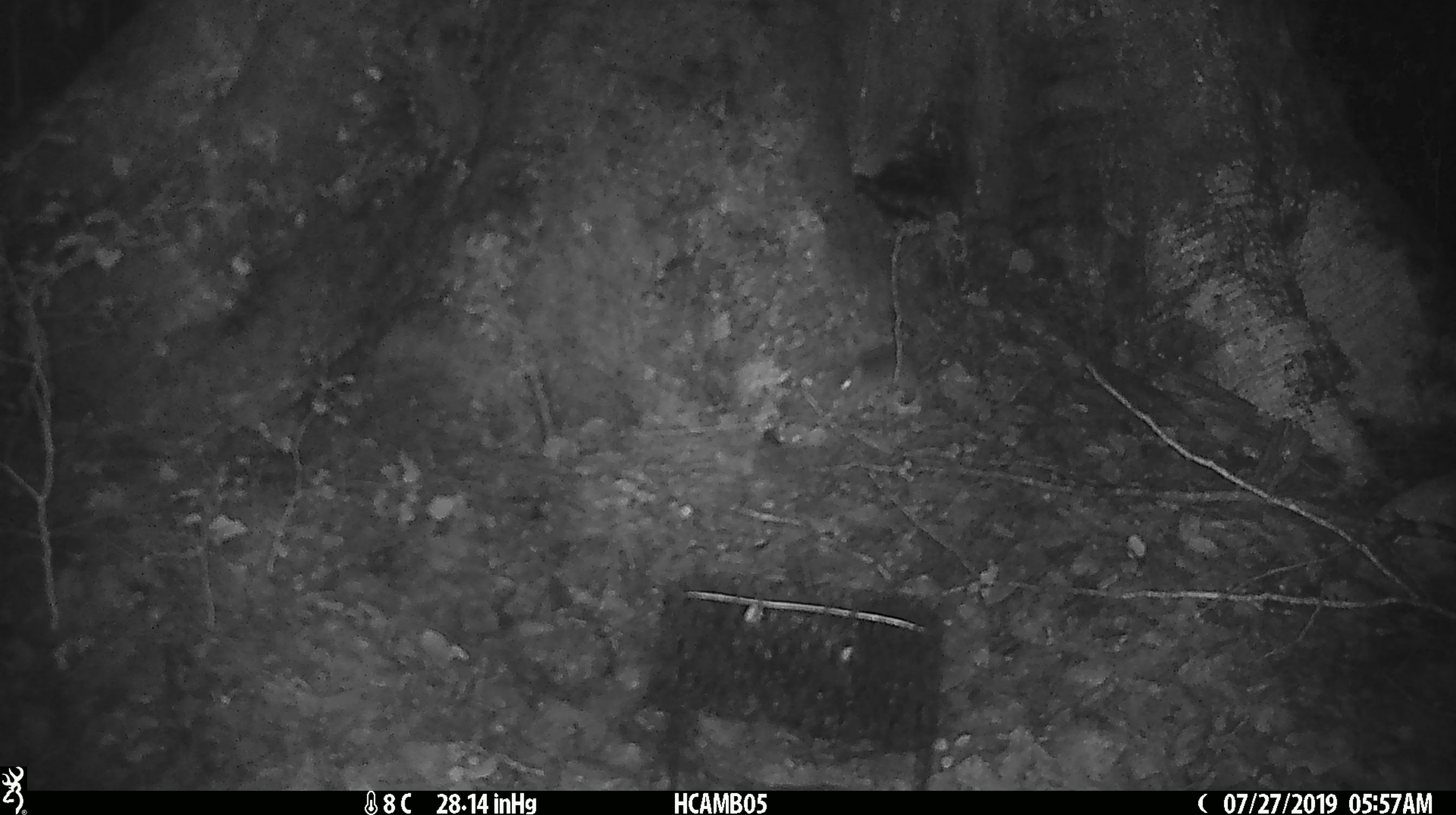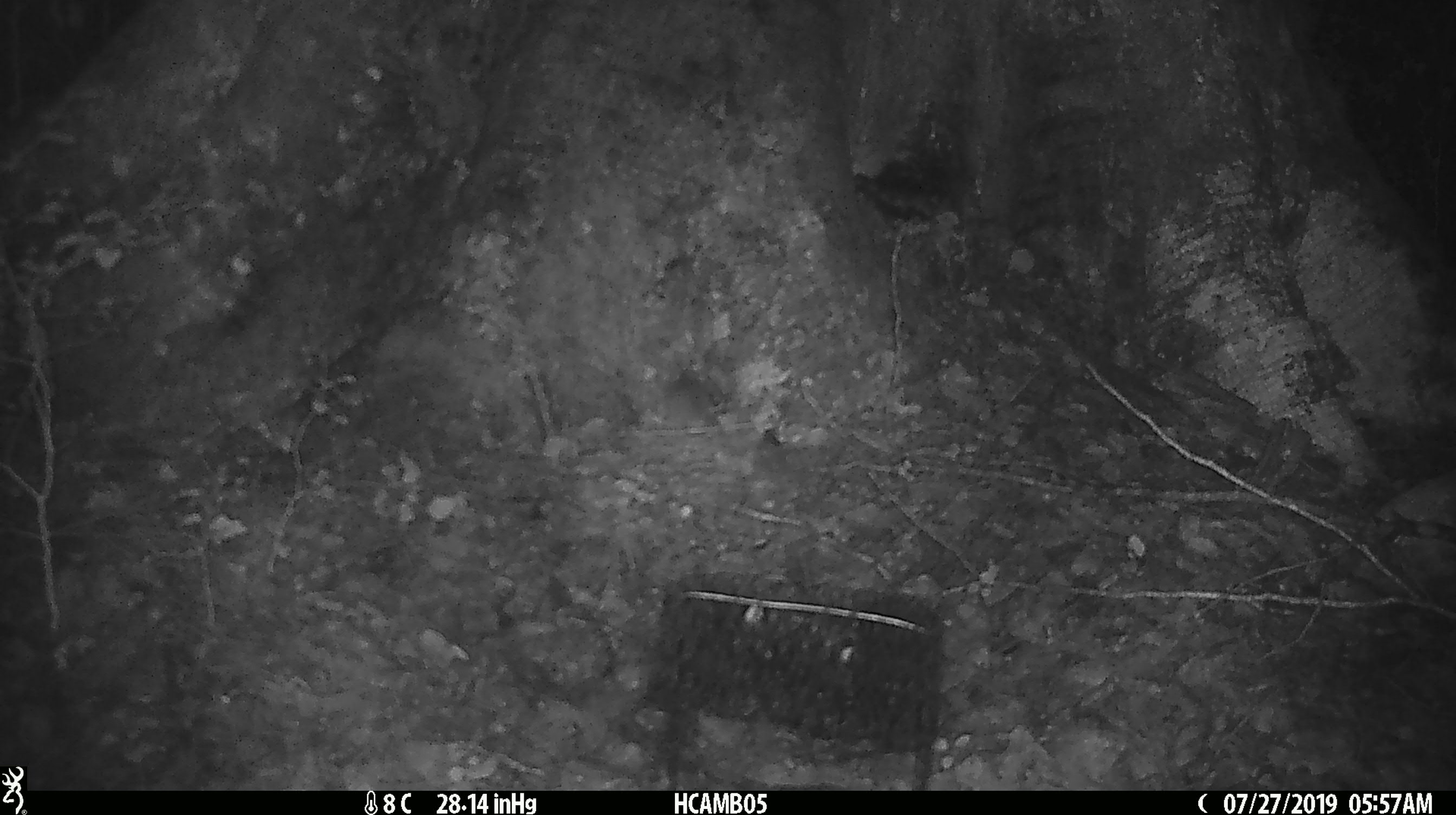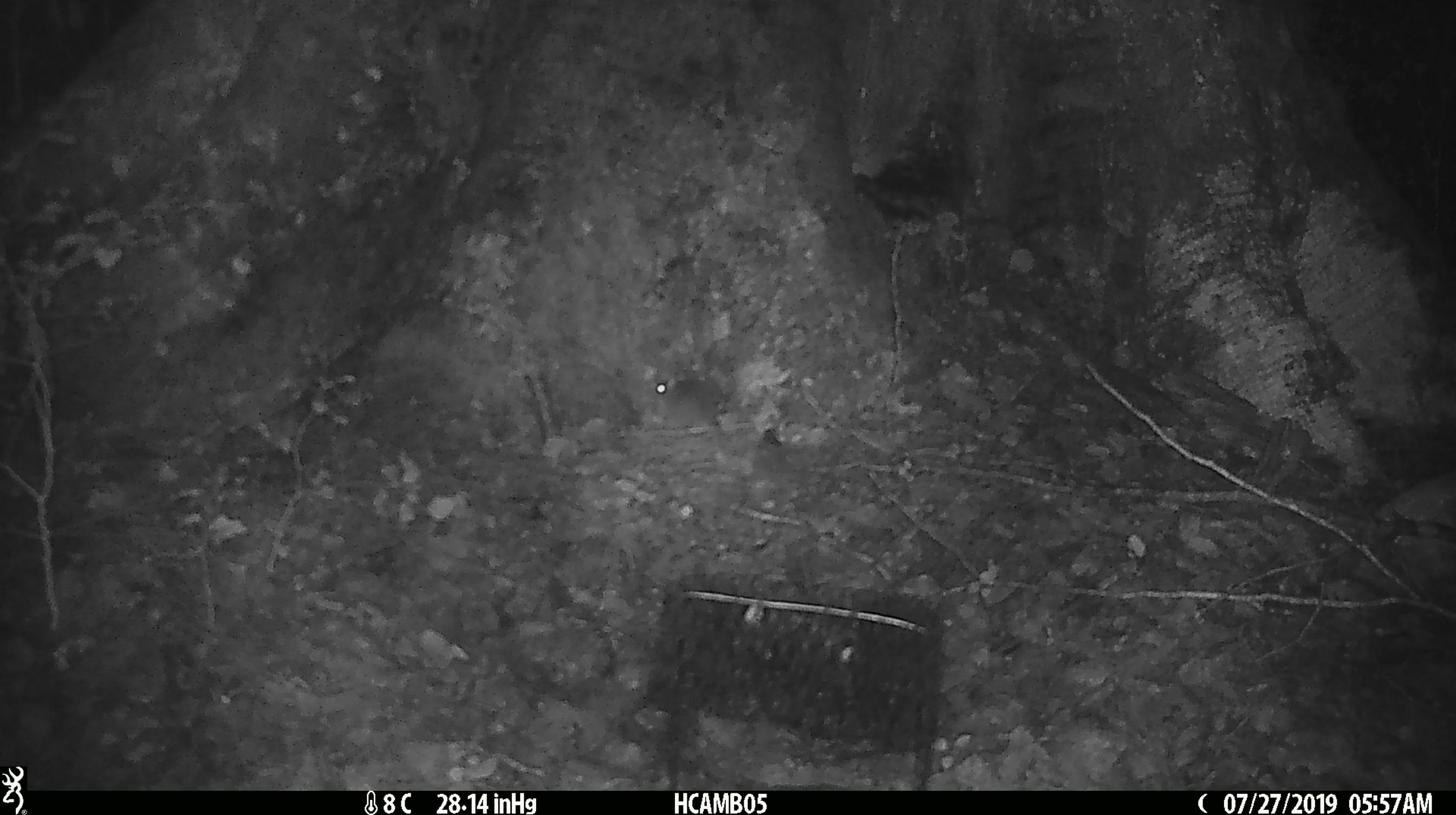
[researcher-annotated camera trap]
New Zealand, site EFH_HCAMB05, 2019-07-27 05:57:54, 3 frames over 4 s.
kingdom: Animalia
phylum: Chordata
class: Mammalia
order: Rodentia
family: Muridae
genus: Mus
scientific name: Mus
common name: mouse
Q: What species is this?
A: Mouse (Mus).